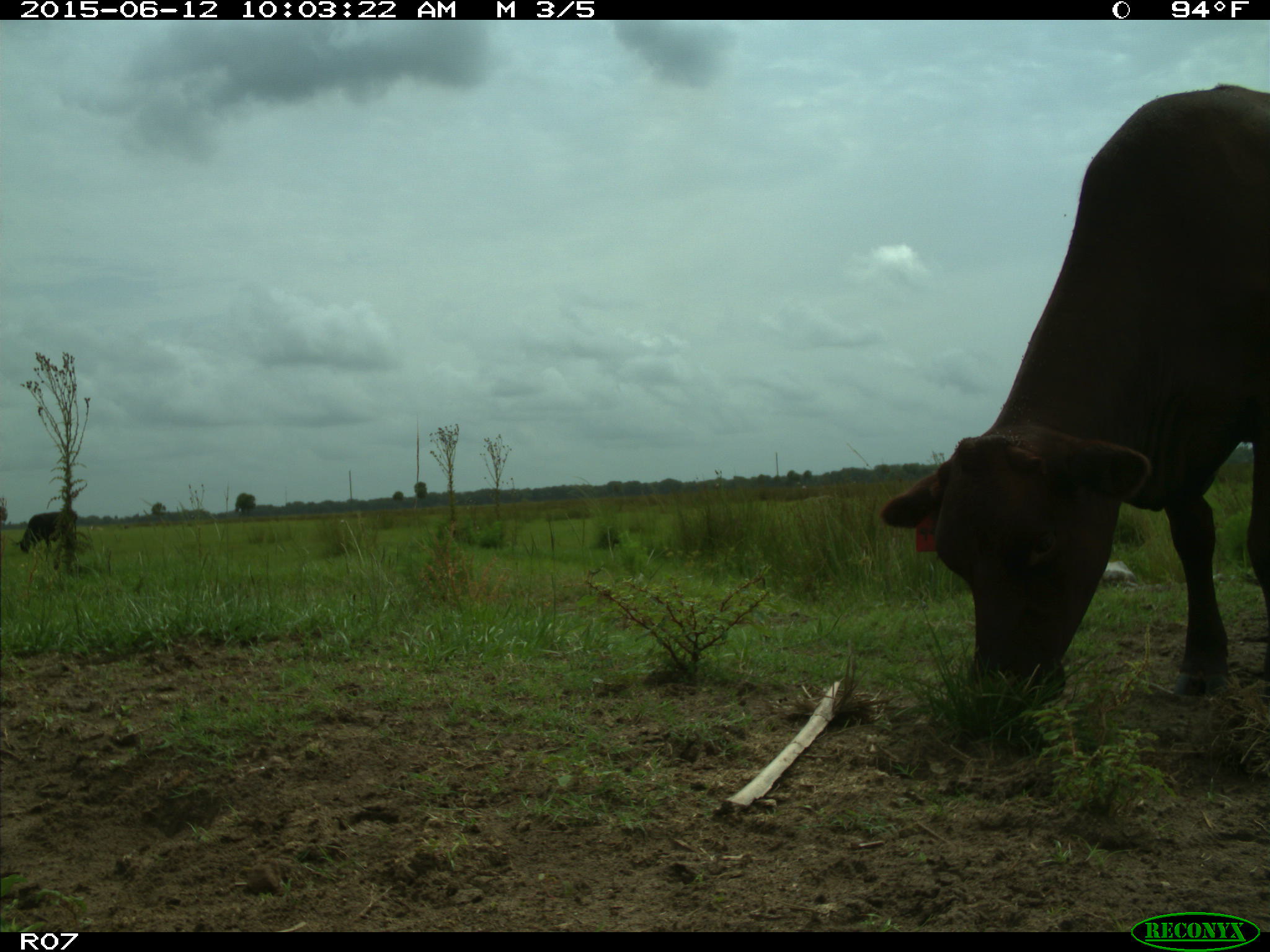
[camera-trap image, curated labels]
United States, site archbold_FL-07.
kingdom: Animalia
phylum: Chordata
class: Mammalia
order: Artiodactyla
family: Bovidae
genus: Bos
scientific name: Bos taurus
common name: domestic cow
Bos taurus (domestic cow).